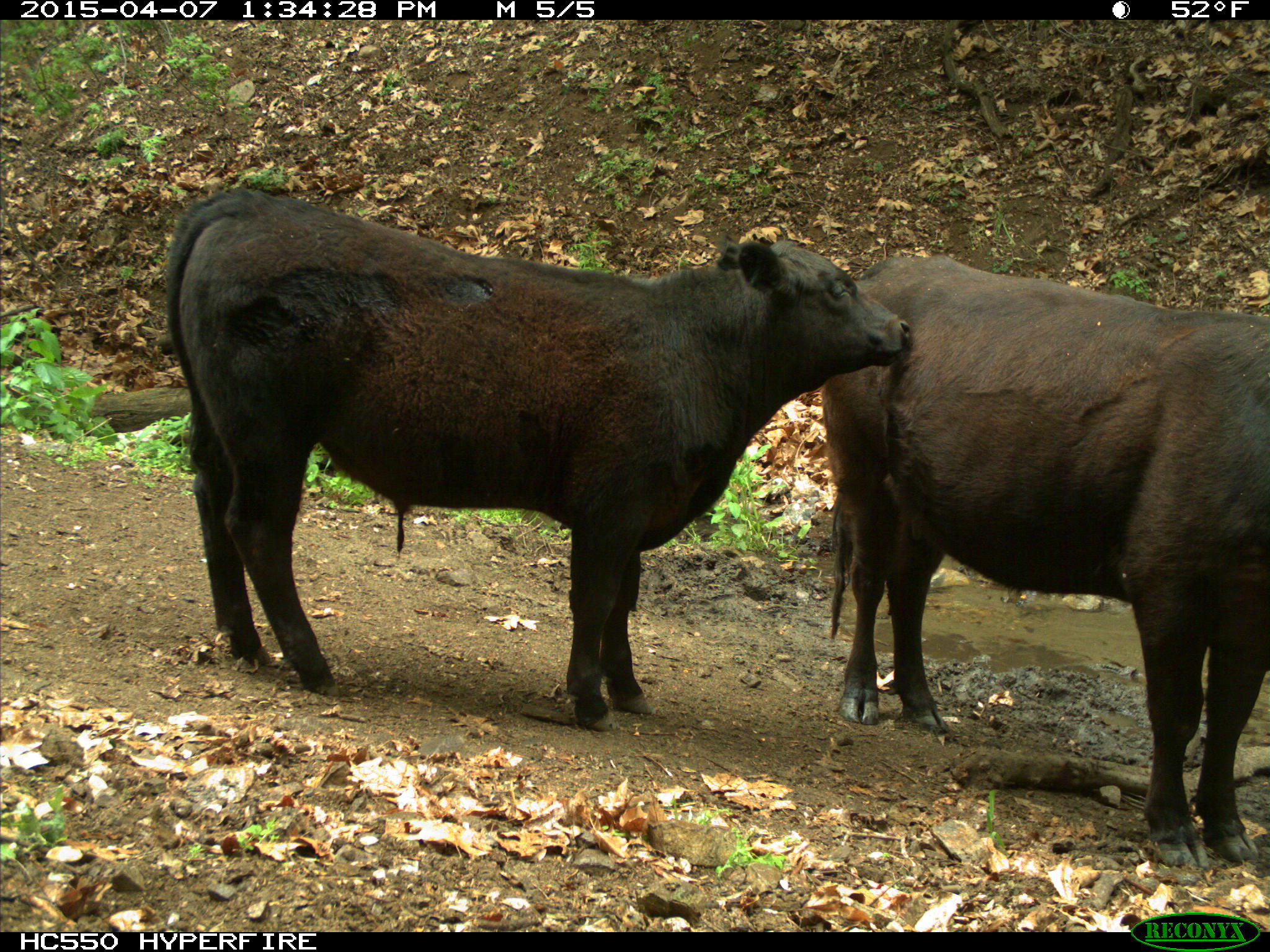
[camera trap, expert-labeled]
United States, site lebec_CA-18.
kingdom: Animalia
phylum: Chordata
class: Mammalia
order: Artiodactyla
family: Bovidae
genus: Bos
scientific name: Bos taurus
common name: domestic cow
Bos taurus (domestic cow).